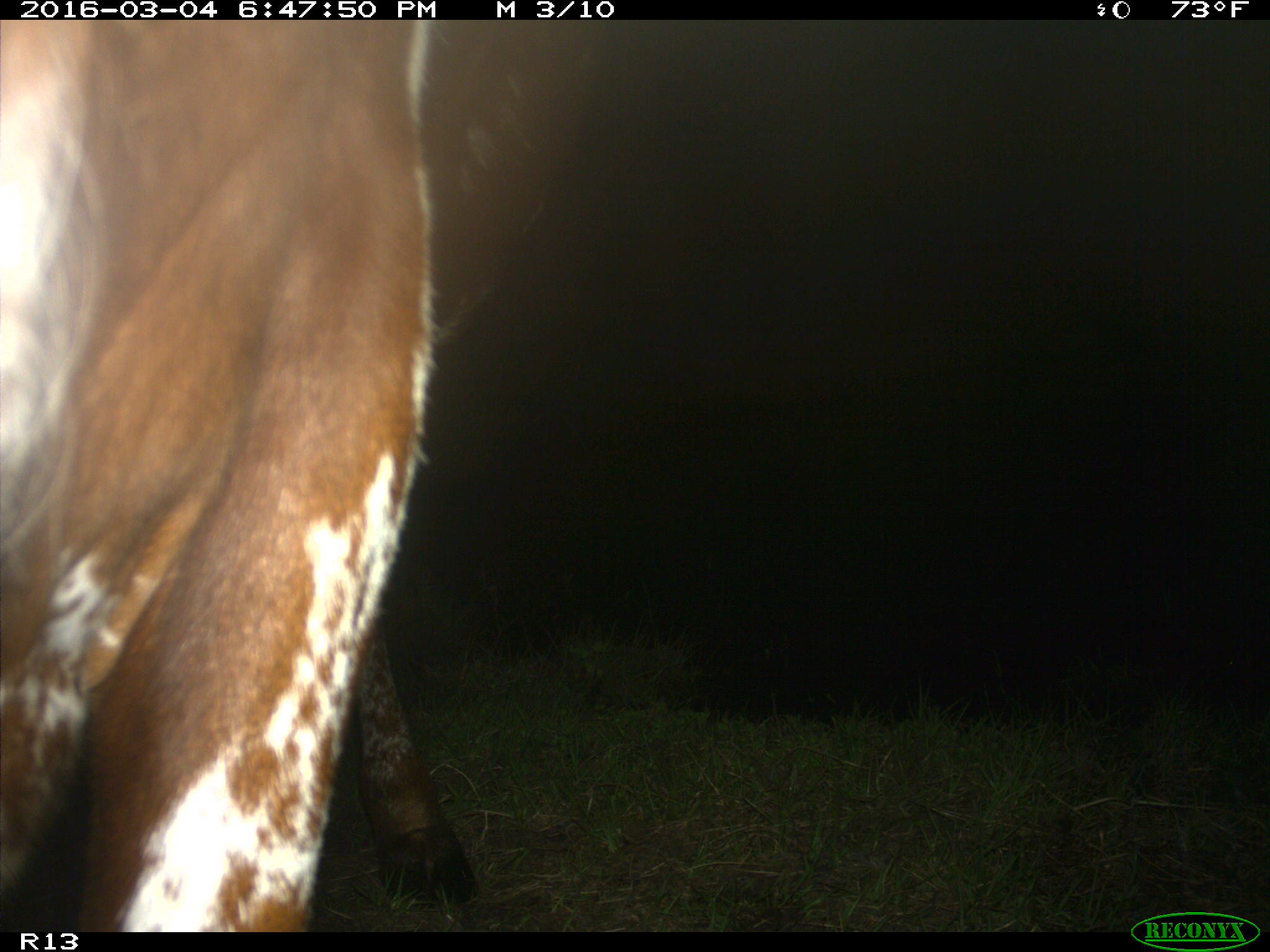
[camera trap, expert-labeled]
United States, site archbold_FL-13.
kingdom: Animalia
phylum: Chordata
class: Mammalia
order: Artiodactyla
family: Bovidae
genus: Bos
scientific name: Bos taurus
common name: domestic cow